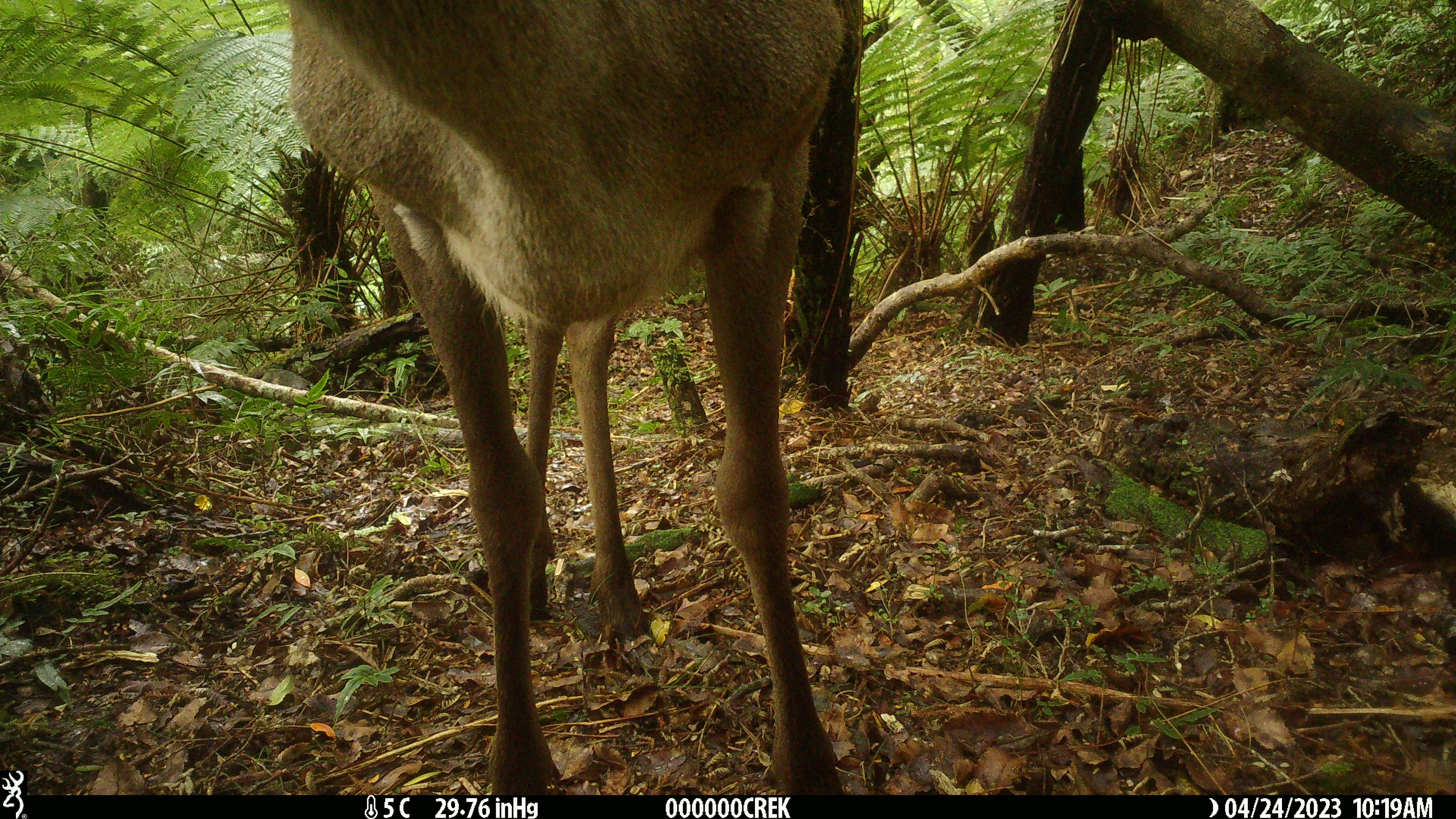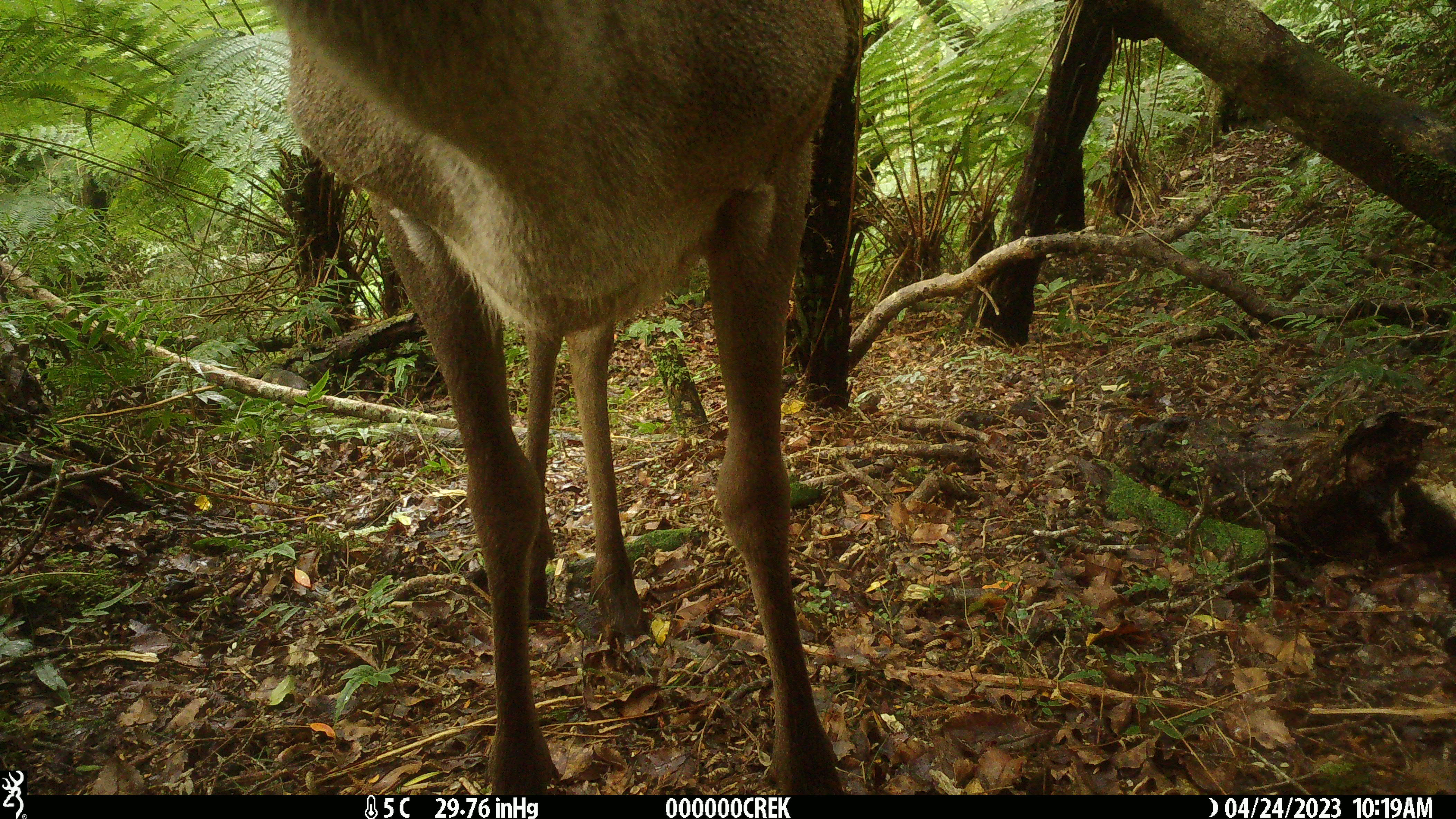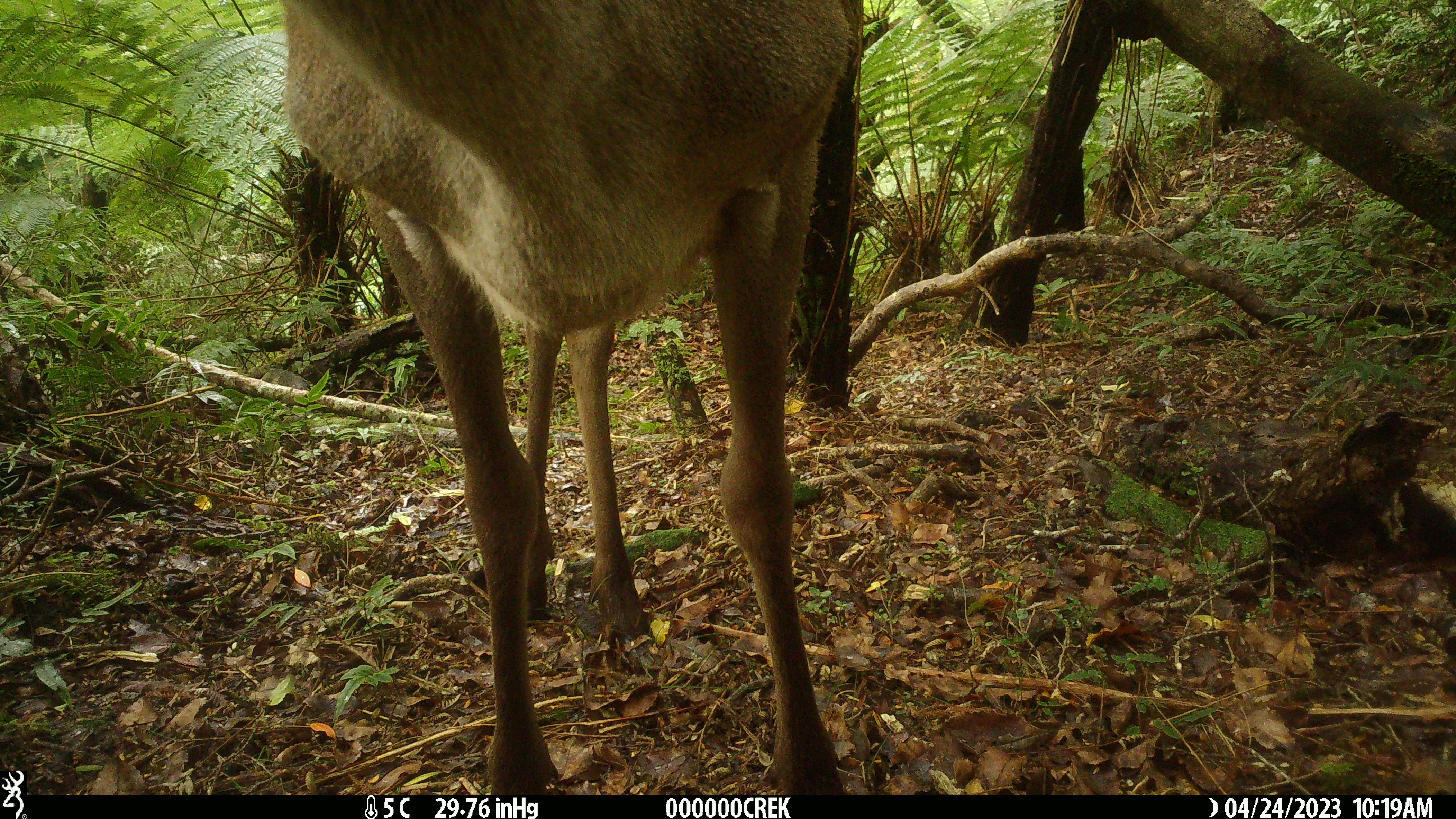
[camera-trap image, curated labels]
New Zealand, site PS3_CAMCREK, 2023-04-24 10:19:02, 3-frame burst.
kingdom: Animalia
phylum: Chordata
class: Mammalia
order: Artiodactyla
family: Cervidae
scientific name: Cervidae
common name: deer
Deer (Cervidae).